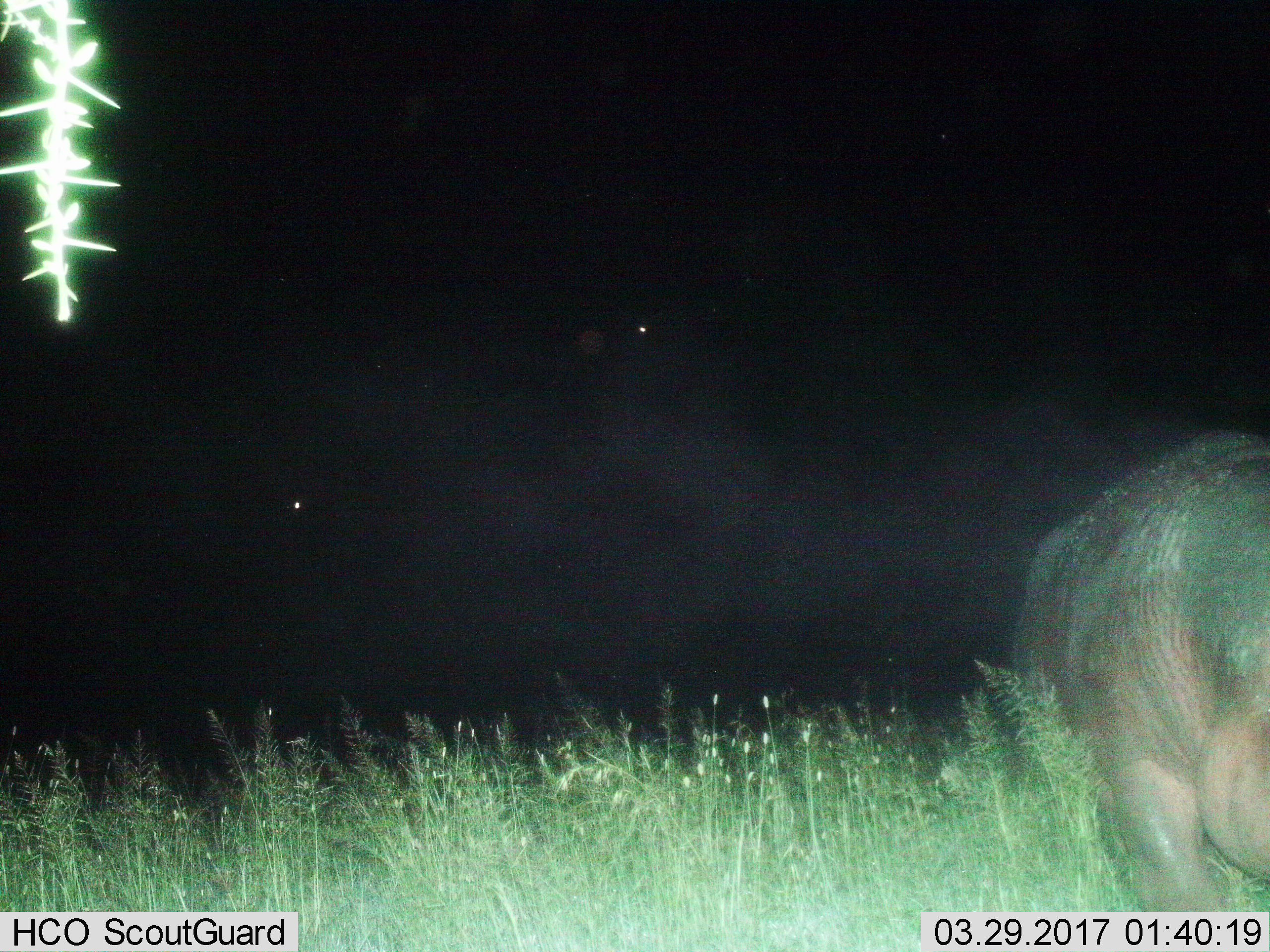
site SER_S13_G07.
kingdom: Animalia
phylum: Chordata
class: Mammalia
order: Artiodactyla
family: Hippopotamidae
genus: Hippopotamus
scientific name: Hippopotamus amphibius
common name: hippopotamus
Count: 1.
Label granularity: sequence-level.